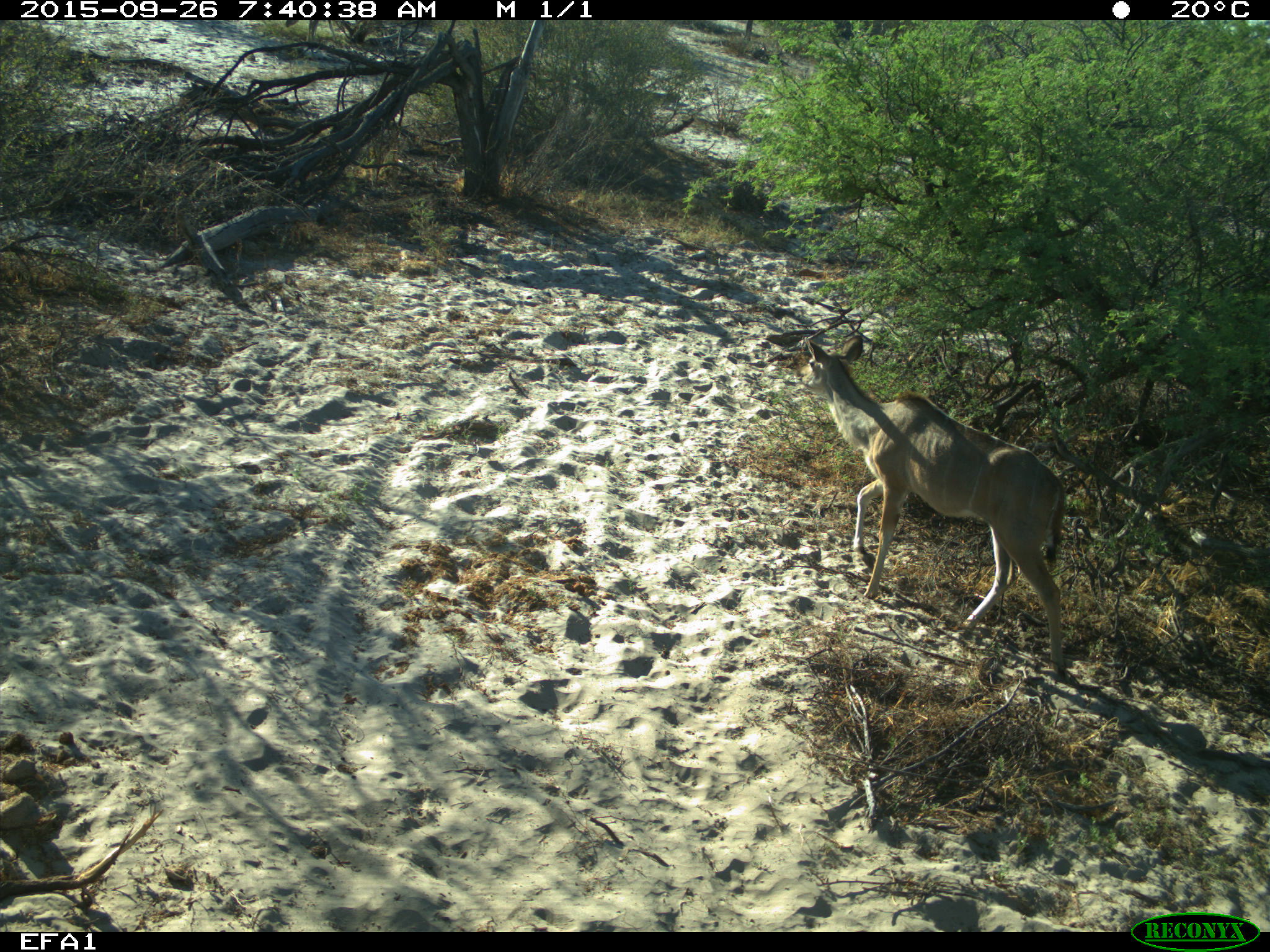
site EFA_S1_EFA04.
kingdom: Animalia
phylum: Chordata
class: Mammalia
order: Artiodactyla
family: Bovidae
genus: Tragelaphus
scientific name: Tragelaphus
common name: kudu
Kudu (Tragelaphus), count 1. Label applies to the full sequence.